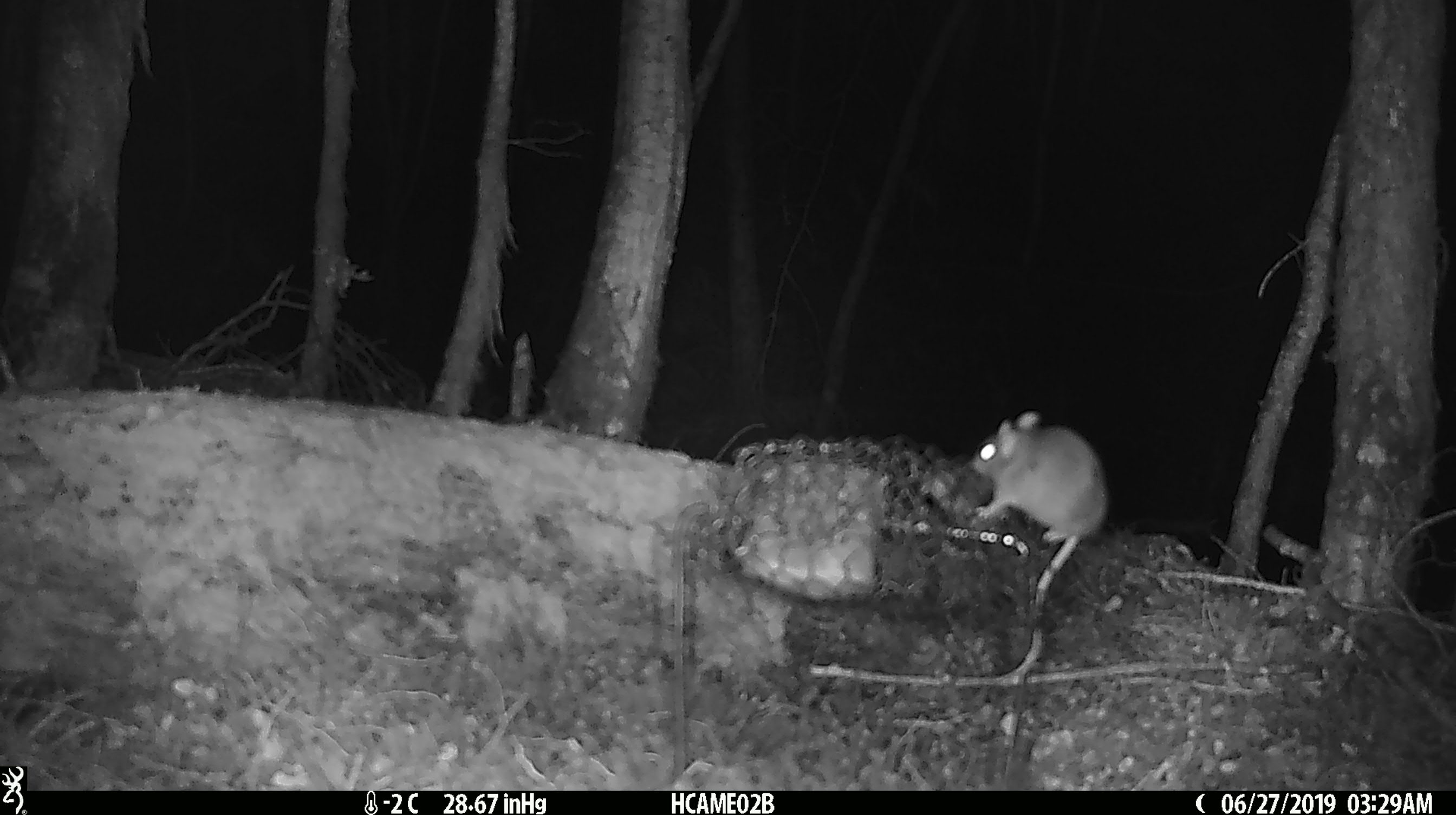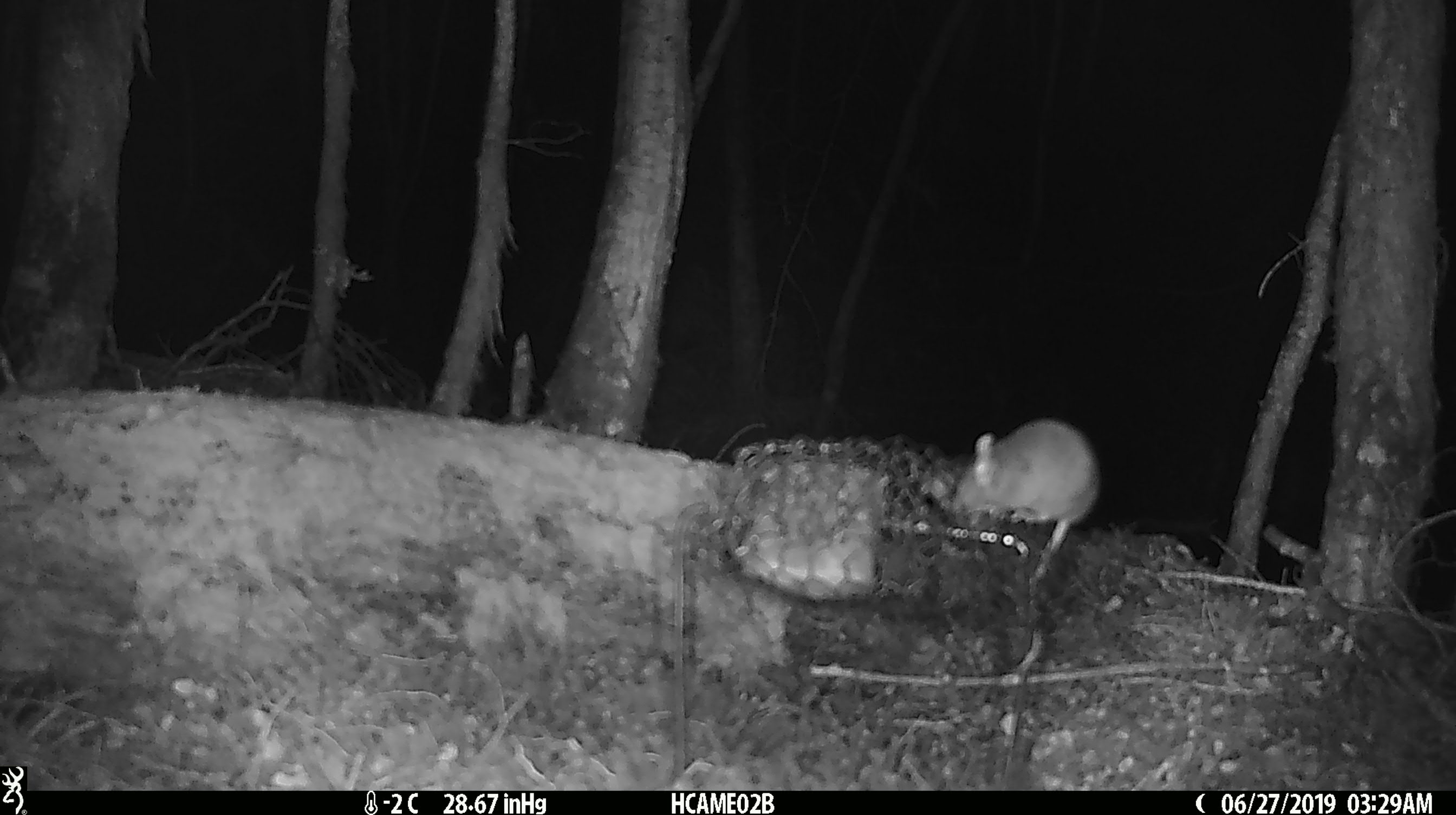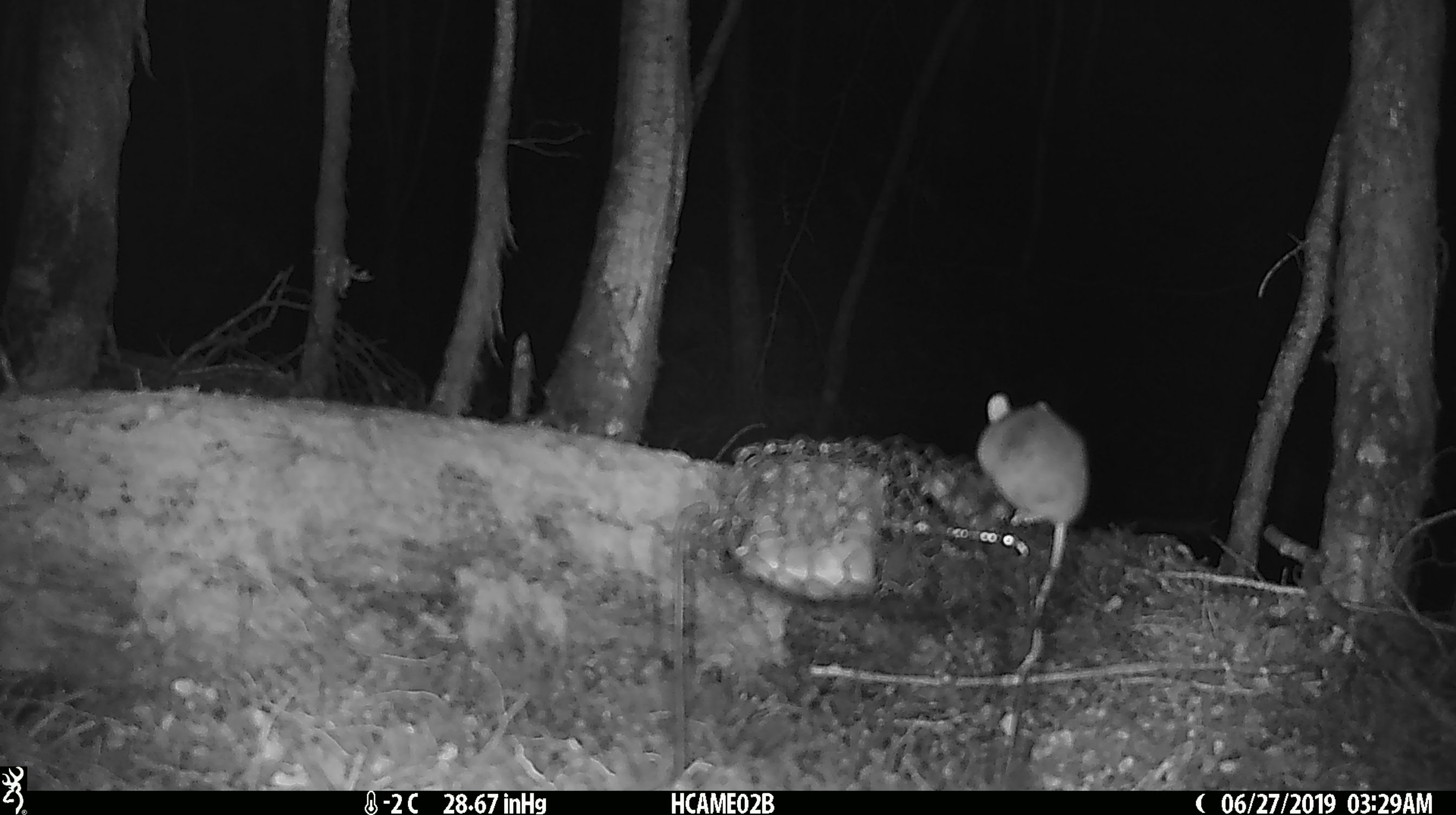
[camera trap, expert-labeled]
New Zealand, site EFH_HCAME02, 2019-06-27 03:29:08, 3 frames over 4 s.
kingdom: Animalia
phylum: Chordata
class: Mammalia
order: Rodentia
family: Muridae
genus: Mus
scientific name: Mus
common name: mouse